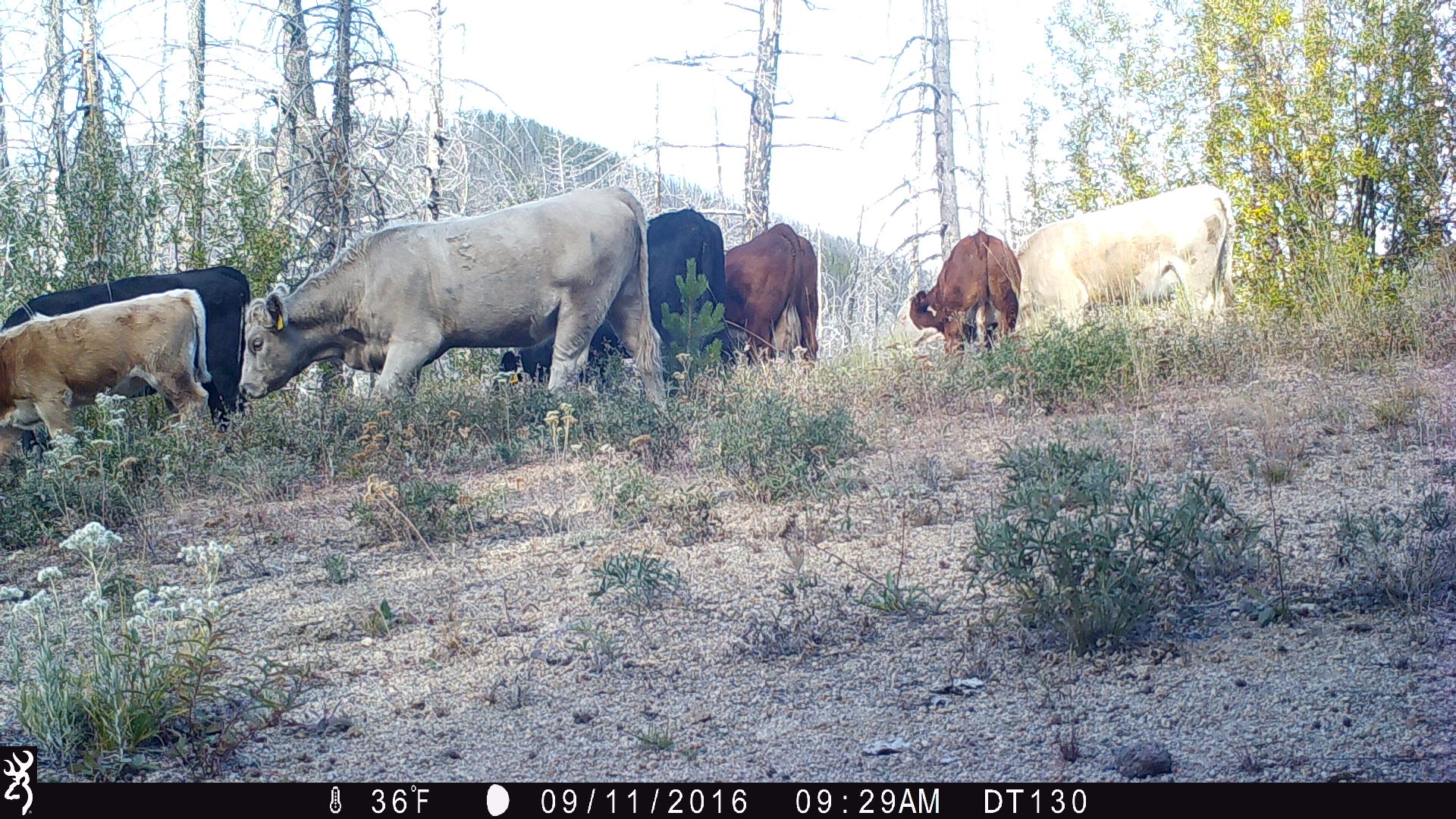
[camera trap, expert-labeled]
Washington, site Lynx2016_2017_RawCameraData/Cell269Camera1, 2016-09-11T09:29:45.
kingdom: Animalia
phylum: Chordata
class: Mammalia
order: Artiodactyla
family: Bovidae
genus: Bos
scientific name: Bos taurus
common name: domestic cattle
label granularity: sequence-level